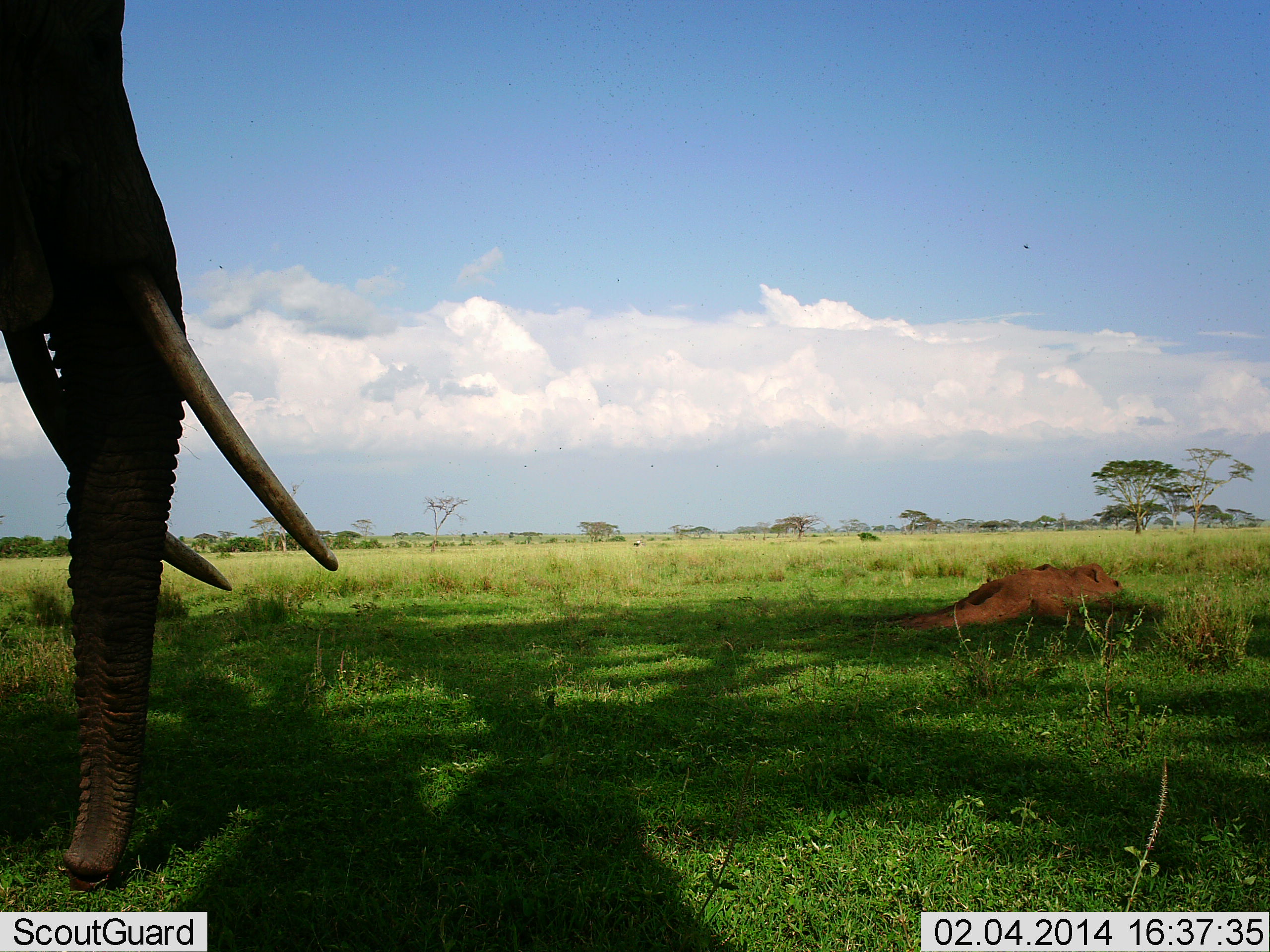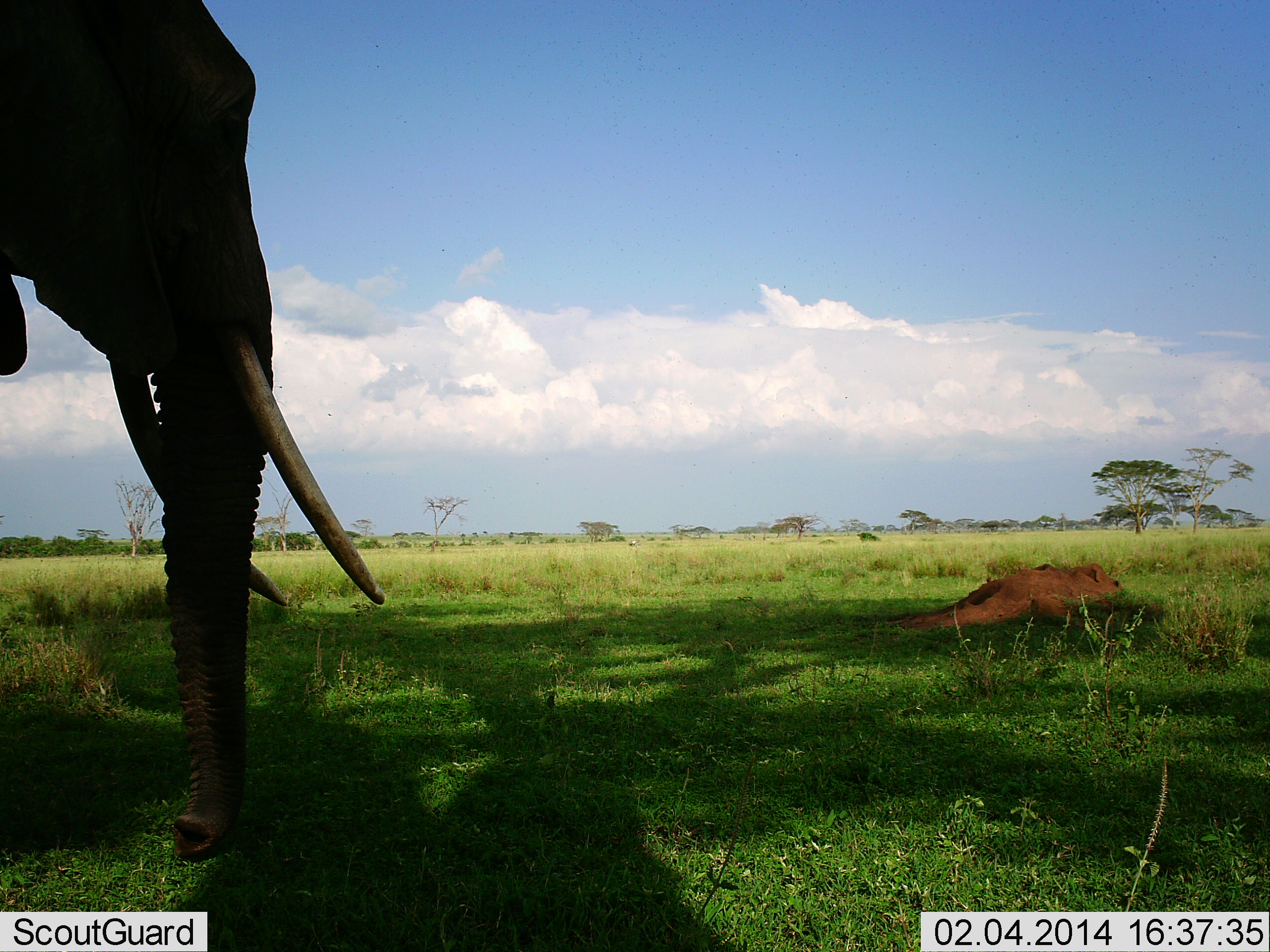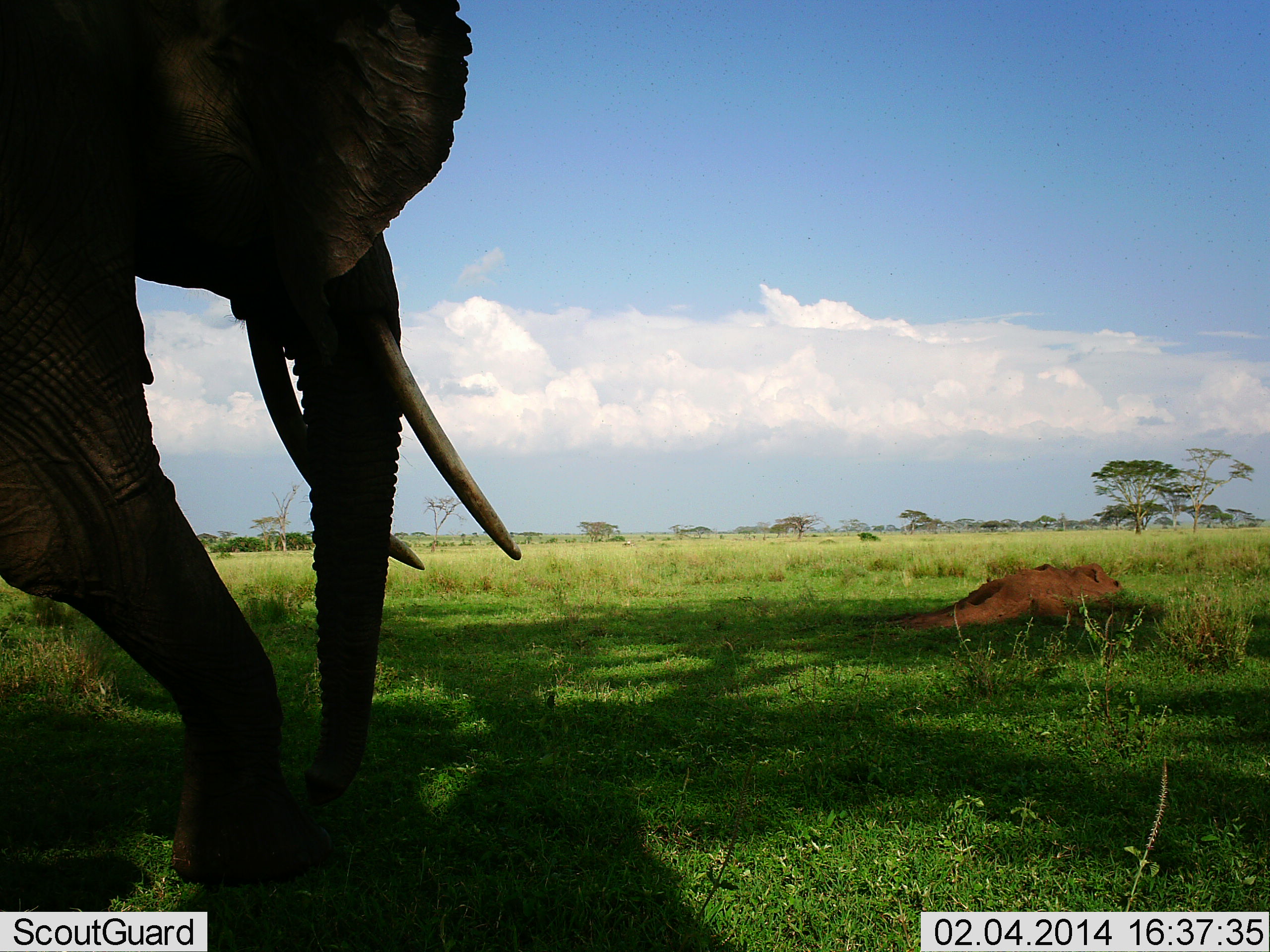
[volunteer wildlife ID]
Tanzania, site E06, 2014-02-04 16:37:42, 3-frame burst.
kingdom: Animalia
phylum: Chordata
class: Mammalia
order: Proboscidea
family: Elephantidae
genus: Loxodonta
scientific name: Loxodonta africana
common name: african bush elephant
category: elephant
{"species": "elephant (african bush elephant) (Loxodonta africana)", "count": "1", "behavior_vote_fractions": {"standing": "45%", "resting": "0%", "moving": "64%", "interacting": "0%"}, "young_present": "0%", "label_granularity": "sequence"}